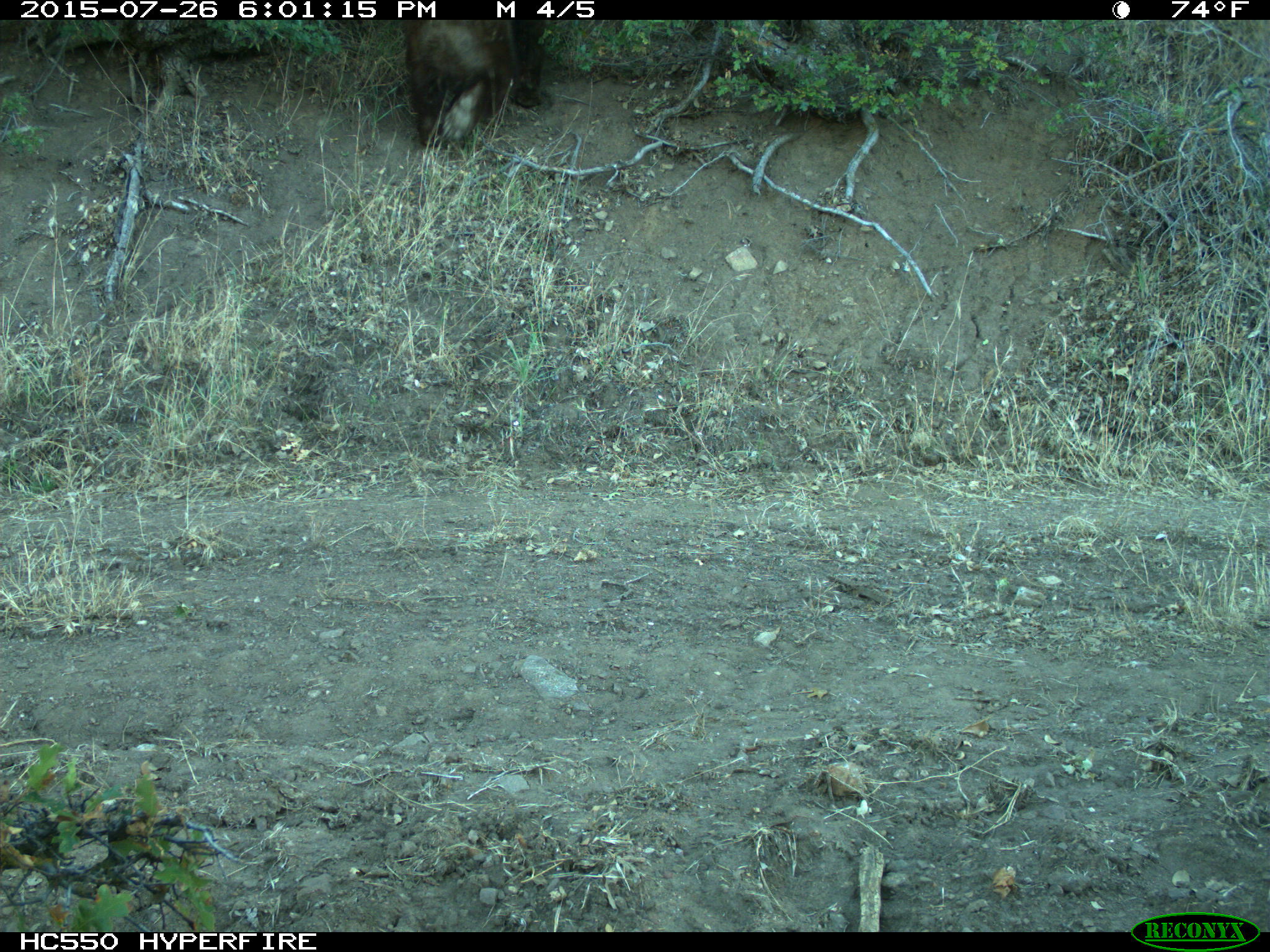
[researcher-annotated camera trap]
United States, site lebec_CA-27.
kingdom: Animalia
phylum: Chordata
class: Mammalia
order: Carnivora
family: Ursidae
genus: Ursus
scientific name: Ursus americanus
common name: american black bear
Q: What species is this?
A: Ursus americanus (american black bear).